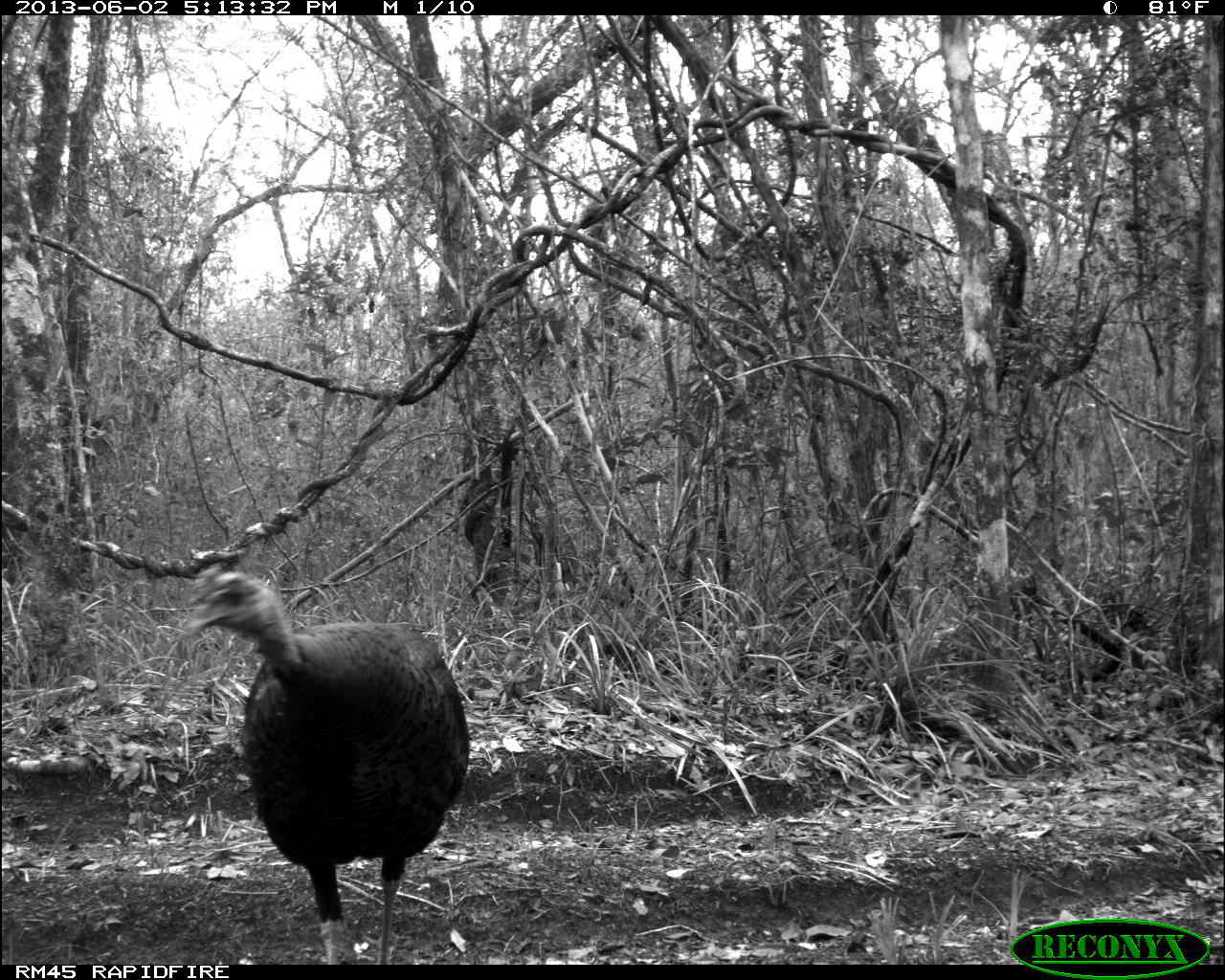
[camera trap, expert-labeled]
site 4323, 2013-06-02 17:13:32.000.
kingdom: Animalia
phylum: Chordata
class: Aves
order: Galliformes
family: Phasianidae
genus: Meleagris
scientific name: Meleagris ocellata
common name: ocellated turkey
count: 1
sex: male